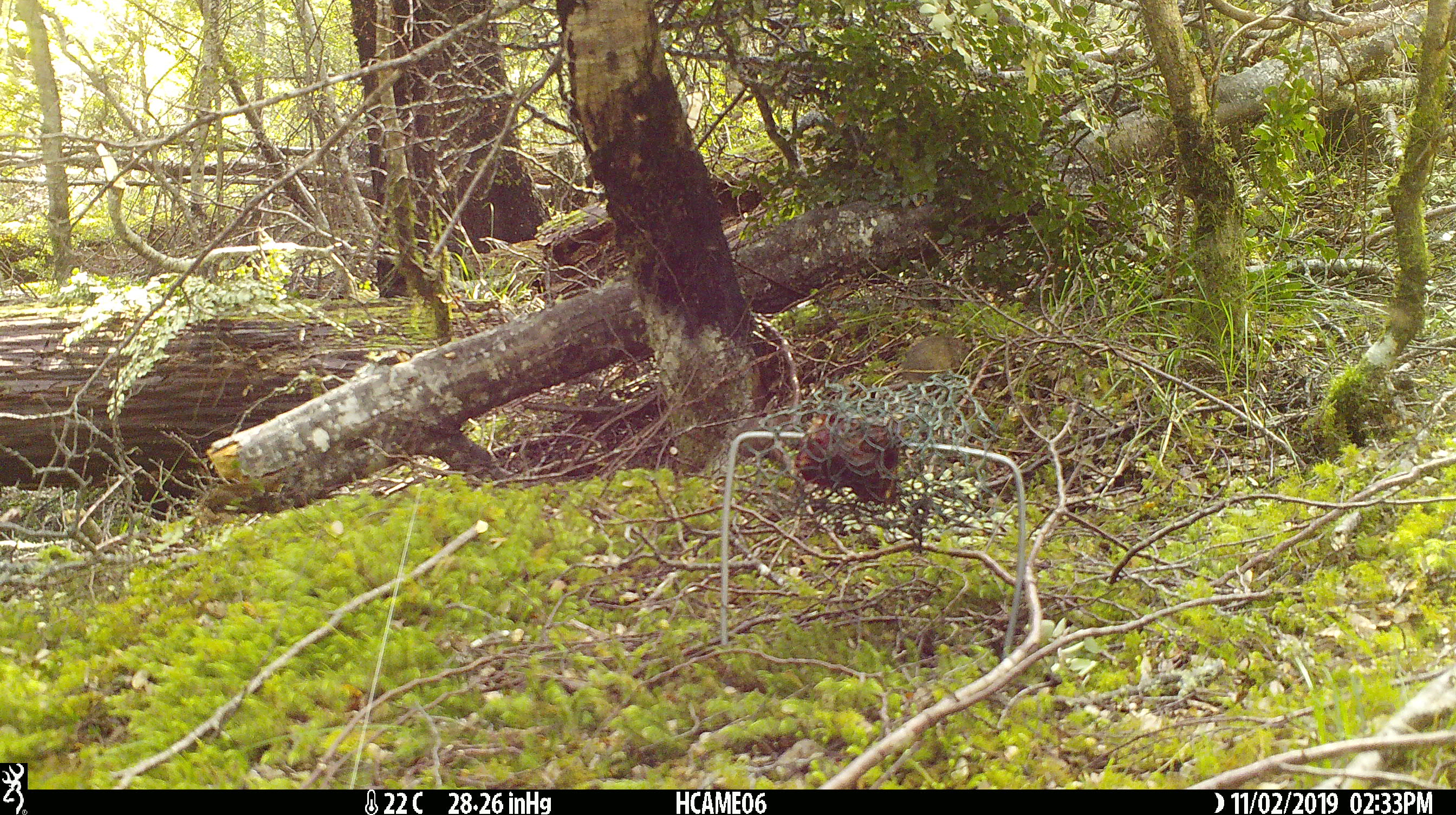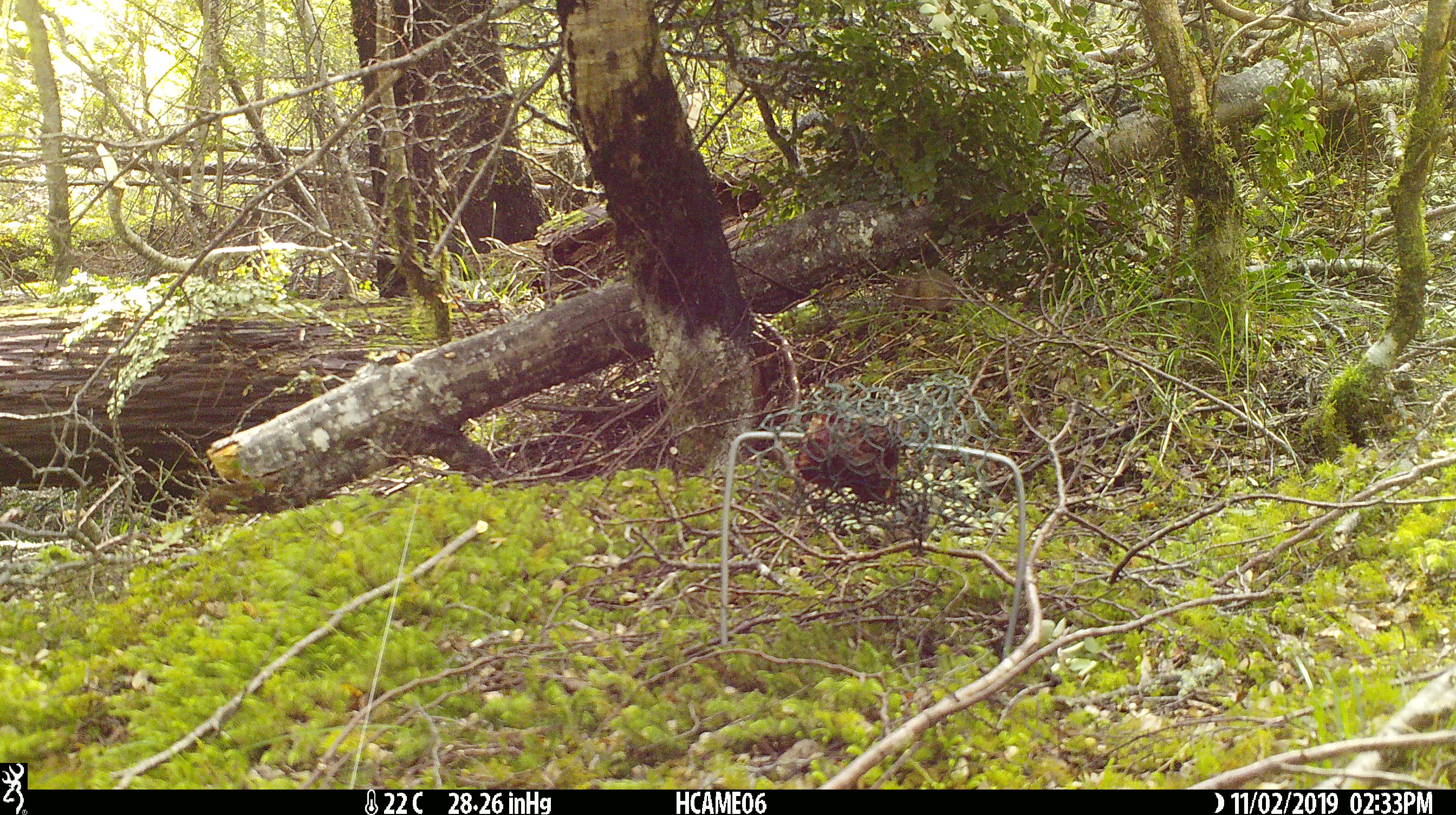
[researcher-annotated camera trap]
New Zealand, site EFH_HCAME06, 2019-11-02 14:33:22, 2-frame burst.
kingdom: Animalia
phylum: Chordata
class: Mammalia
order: Rodentia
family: Muridae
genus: Mus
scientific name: Mus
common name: mouse